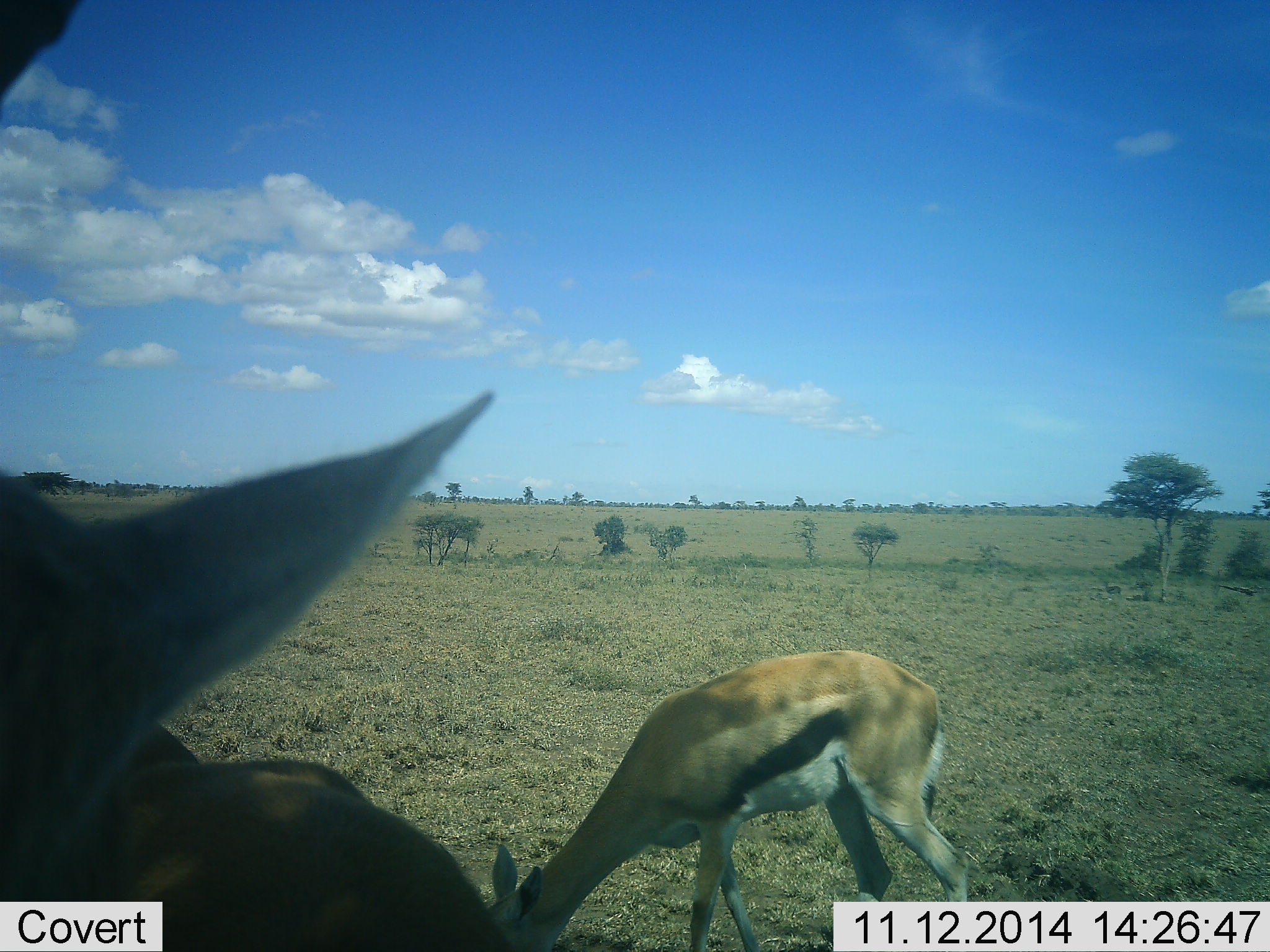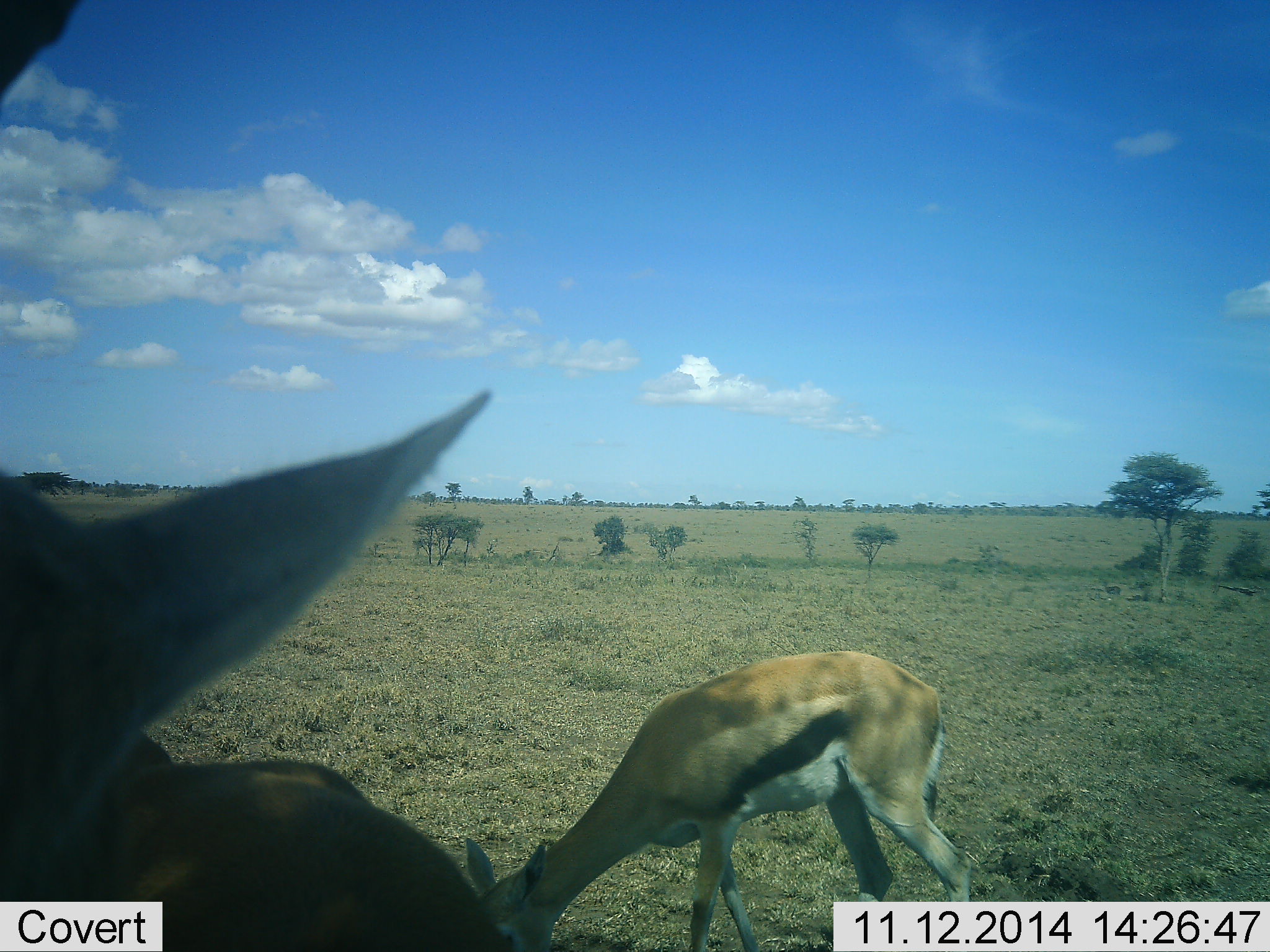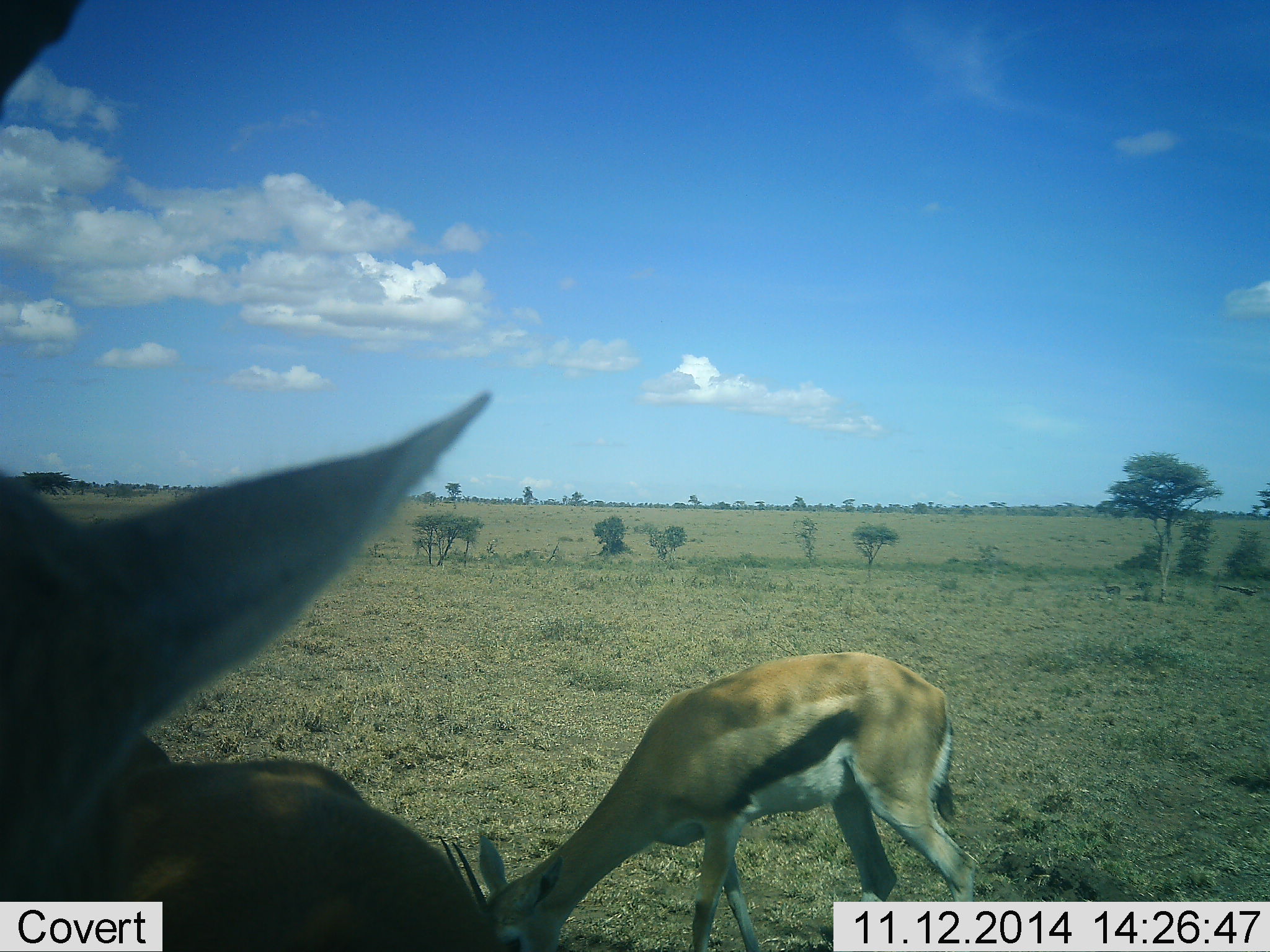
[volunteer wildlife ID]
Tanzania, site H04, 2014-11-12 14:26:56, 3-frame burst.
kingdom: Animalia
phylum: Chordata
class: Mammalia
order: Artiodactyla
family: Bovidae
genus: Eudorcas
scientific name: Eudorcas thomsonii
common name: thomson's gazelle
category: gazellethomsons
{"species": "gazellethomsons (thomson's gazelle) (Eudorcas thomsonii)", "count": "3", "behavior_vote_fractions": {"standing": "60%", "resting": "10%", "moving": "0%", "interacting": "0%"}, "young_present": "0%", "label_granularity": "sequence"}